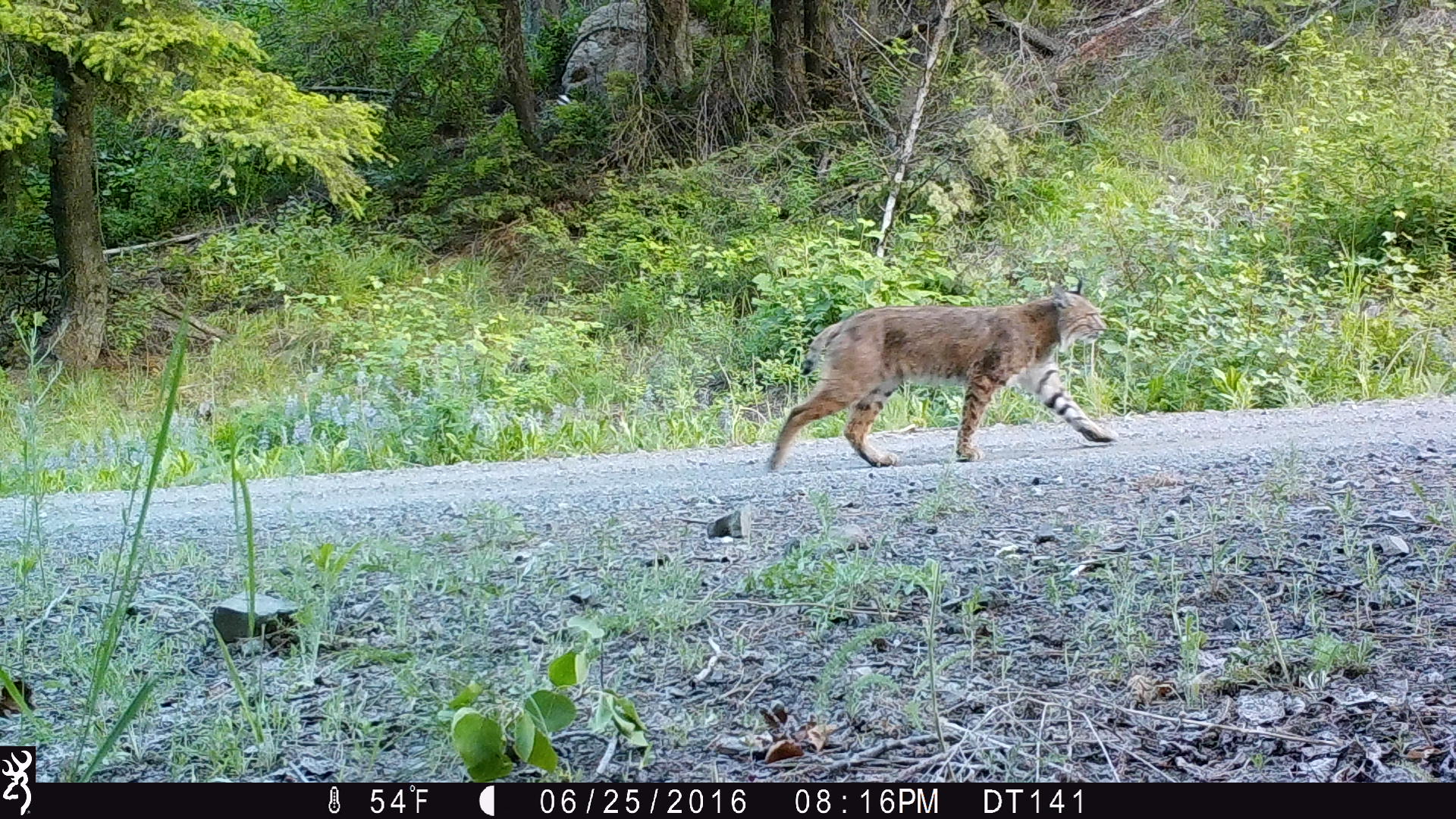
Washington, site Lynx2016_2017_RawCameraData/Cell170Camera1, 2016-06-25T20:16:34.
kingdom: Animalia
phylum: Chordata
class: Mammalia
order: Carnivora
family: Felidae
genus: Lynx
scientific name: Lynx rufus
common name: bobcat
Lynx rufus (bobcat). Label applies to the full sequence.